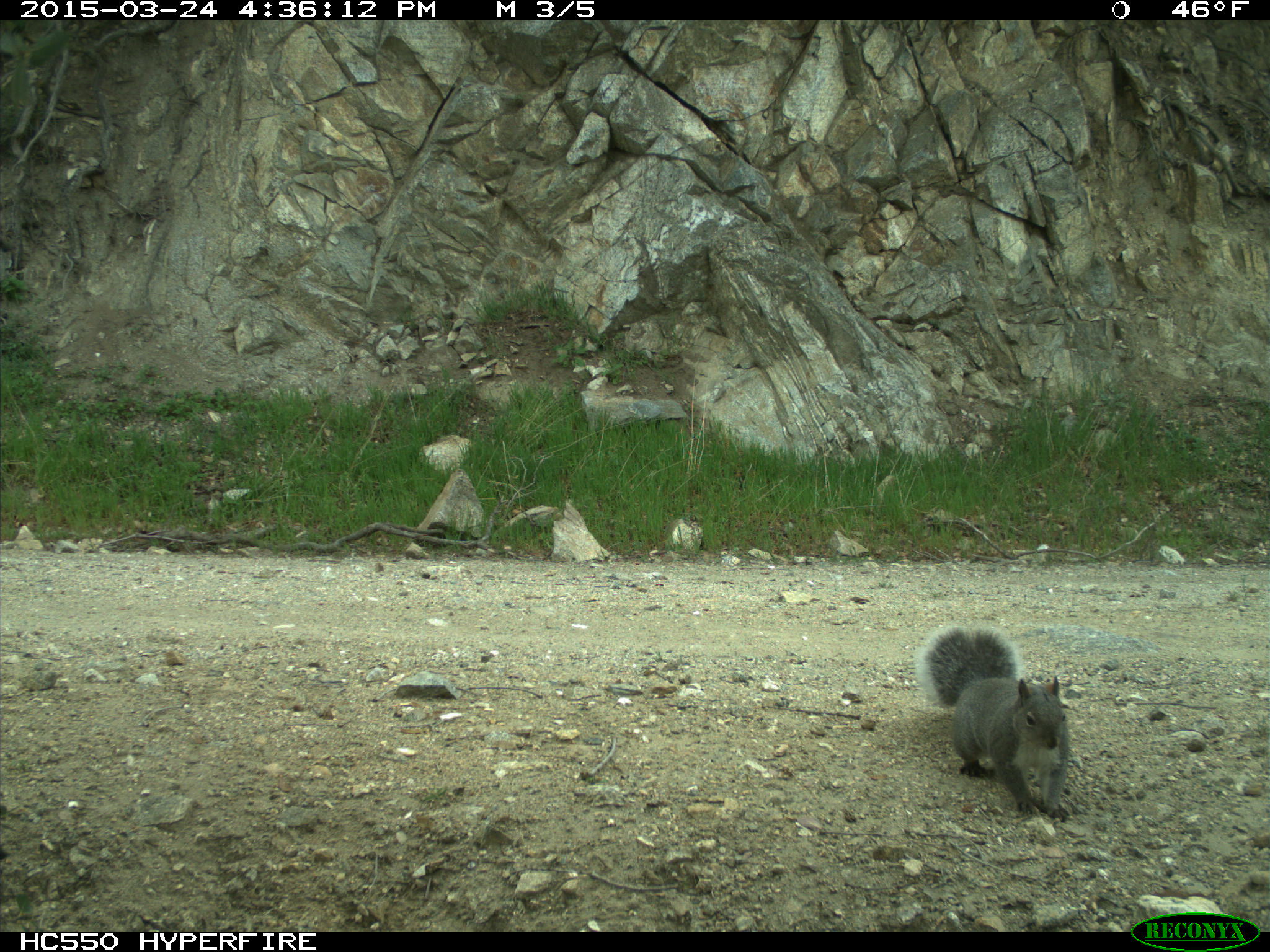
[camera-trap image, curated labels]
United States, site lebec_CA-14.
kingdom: Animalia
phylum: Chordata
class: Mammalia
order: Rodentia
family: Sciuridae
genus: Sciurus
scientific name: Sciurus carolinensis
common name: eastern gray squirrel